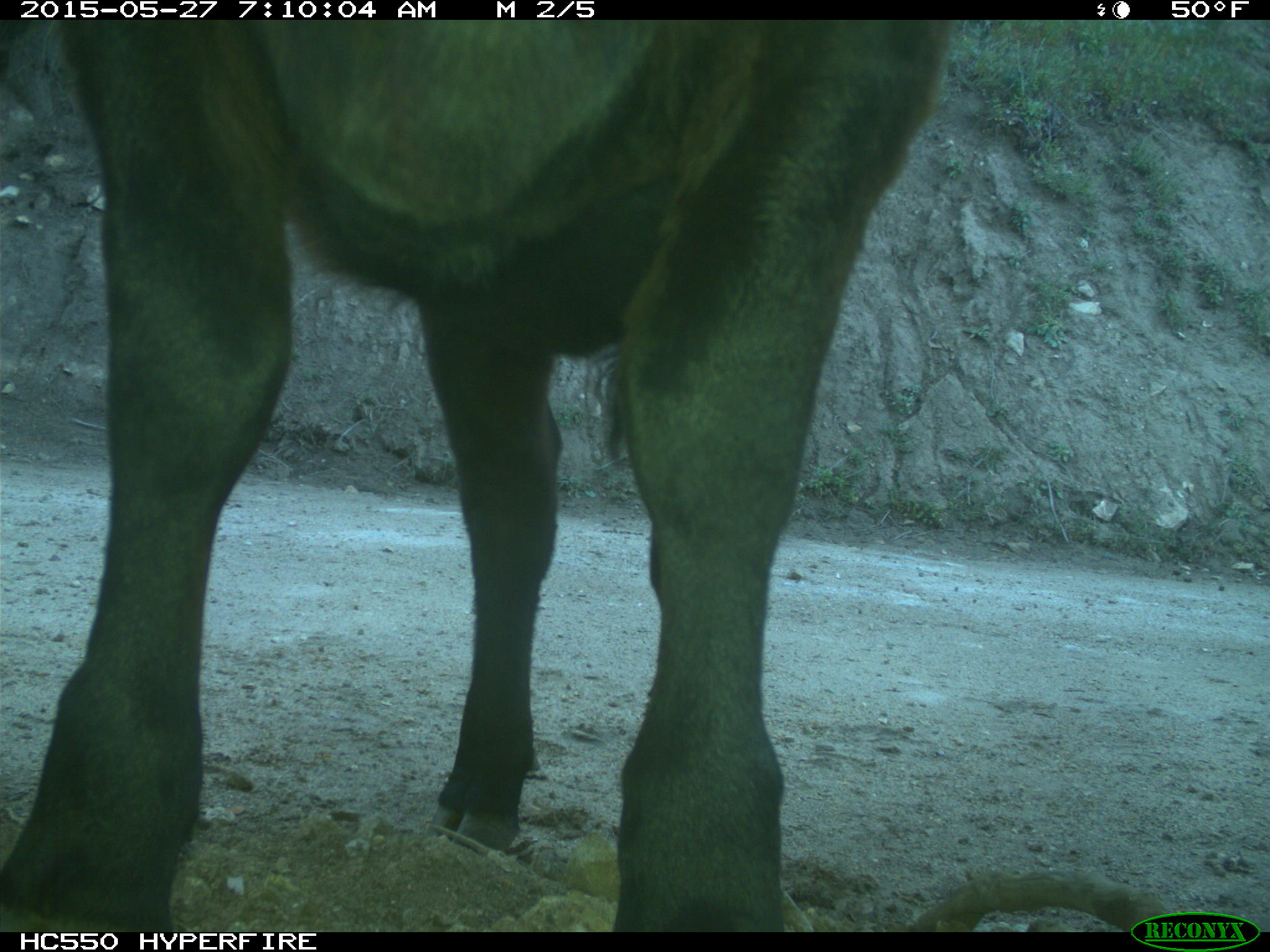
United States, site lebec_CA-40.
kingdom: Animalia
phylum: Chordata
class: Mammalia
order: Artiodactyla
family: Bovidae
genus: Bos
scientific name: Bos taurus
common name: domestic cow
Bos taurus (domestic cow).